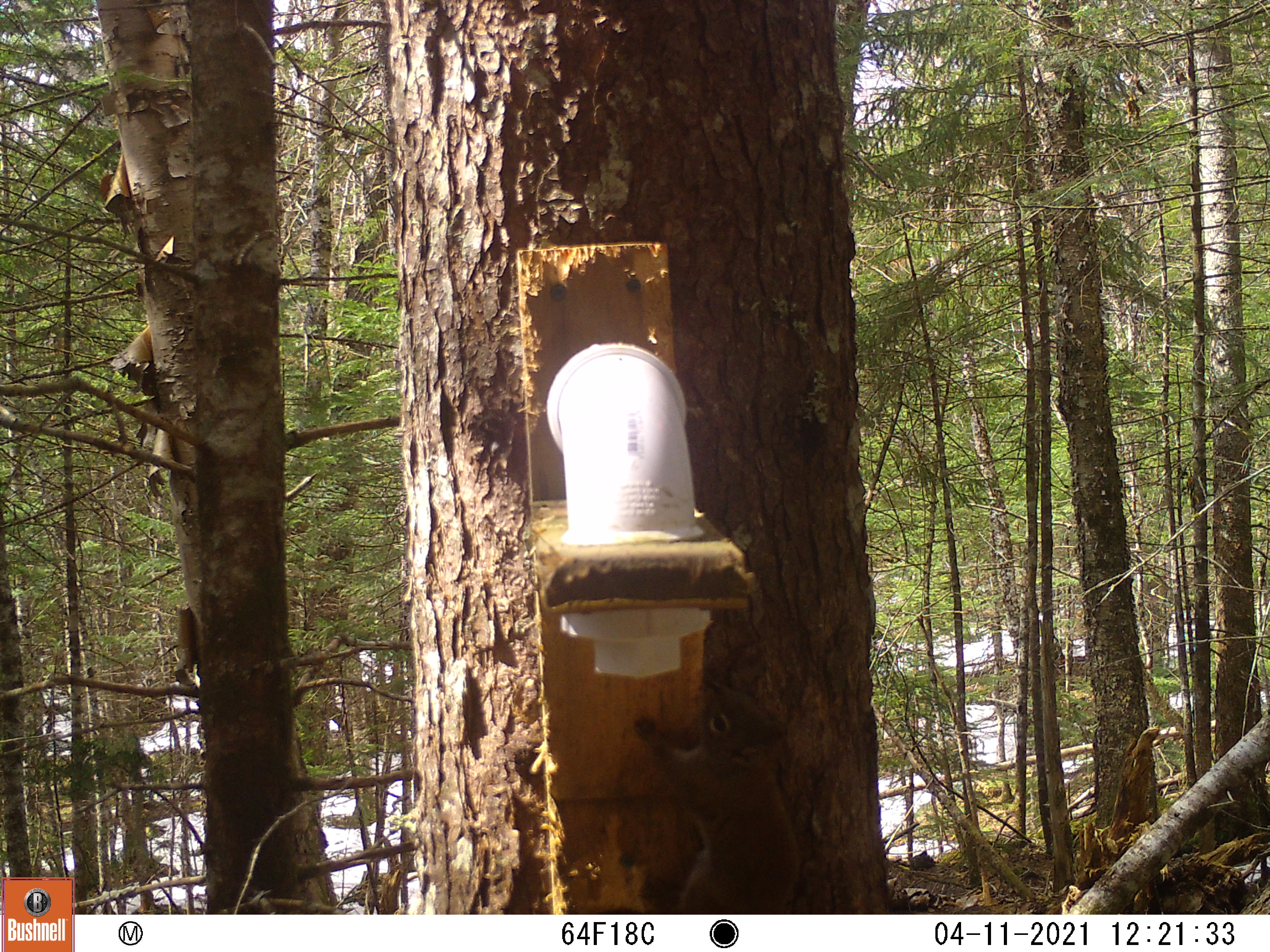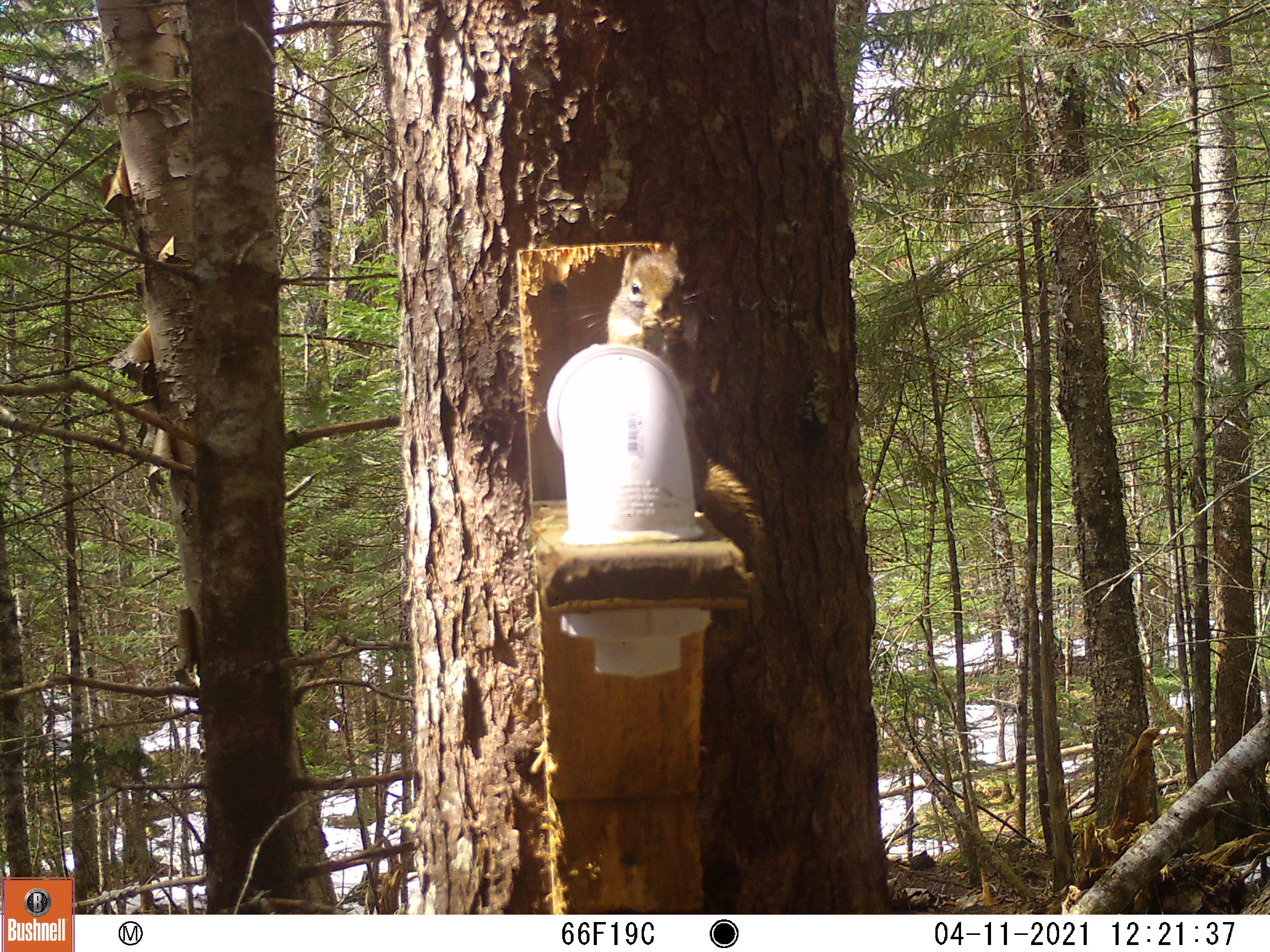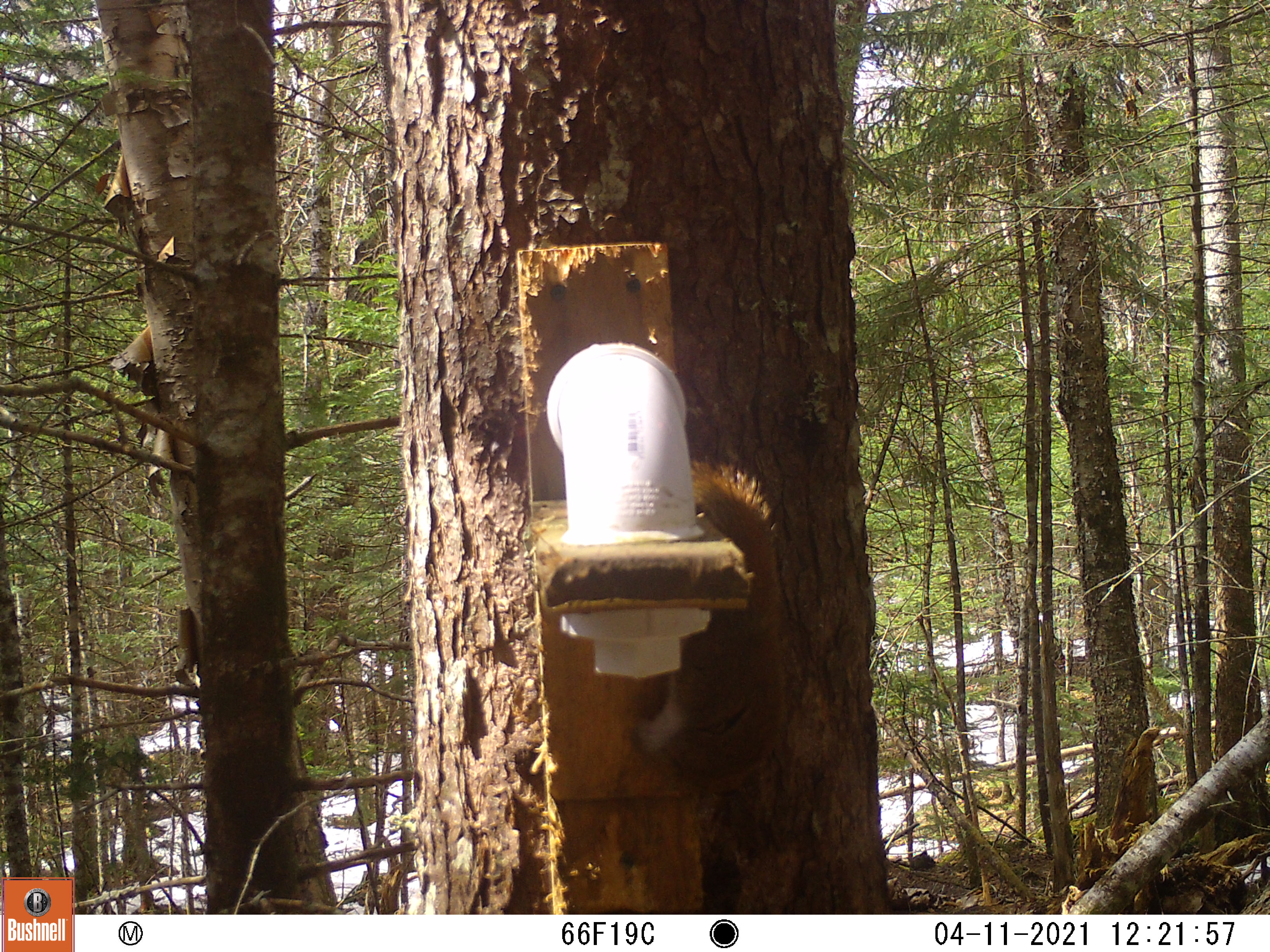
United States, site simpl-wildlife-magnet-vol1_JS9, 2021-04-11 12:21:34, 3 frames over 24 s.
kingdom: Animalia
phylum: Chordata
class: Mammalia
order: Rodentia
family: Sciuridae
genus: Tamiasciurus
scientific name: Tamiasciurus hudsonicus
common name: red squirrel